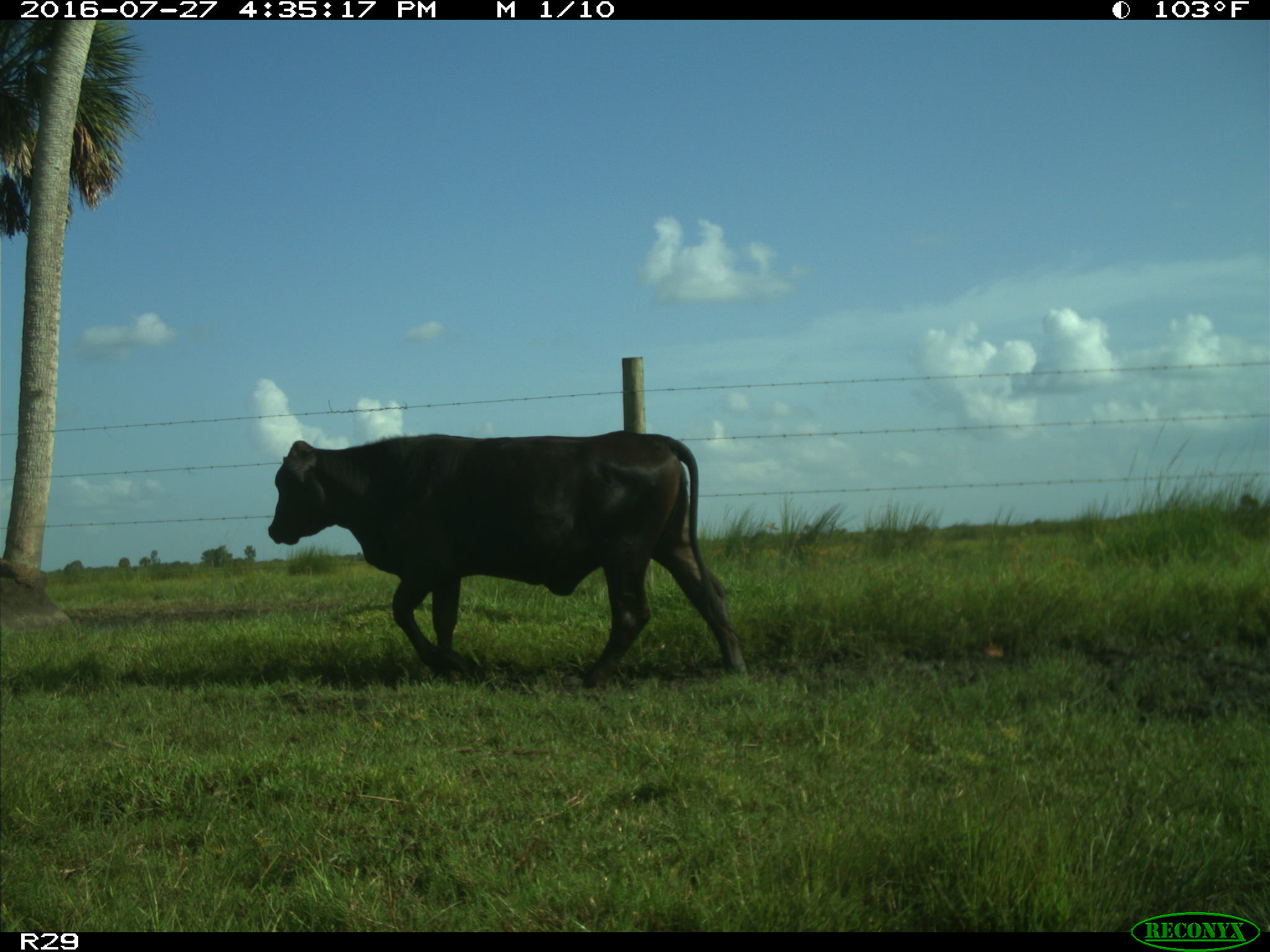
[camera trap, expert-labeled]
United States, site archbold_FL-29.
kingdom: Animalia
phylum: Chordata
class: Mammalia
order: Artiodactyla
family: Bovidae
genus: Bos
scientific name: Bos taurus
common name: domestic cow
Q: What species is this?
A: Bos taurus (domestic cow).